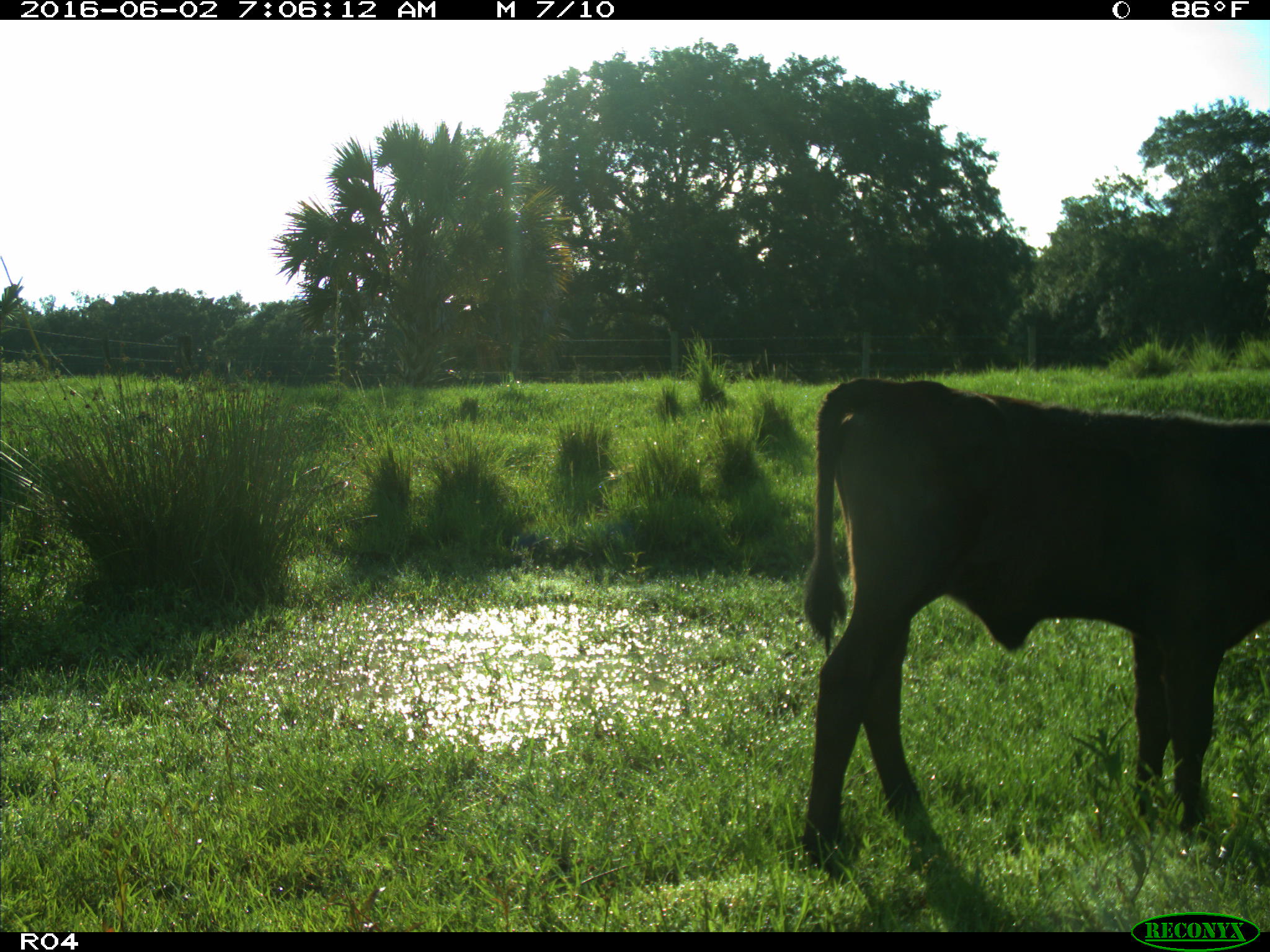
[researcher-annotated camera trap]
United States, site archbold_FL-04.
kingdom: Animalia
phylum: Chordata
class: Mammalia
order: Artiodactyla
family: Bovidae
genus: Bos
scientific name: Bos taurus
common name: domestic cow